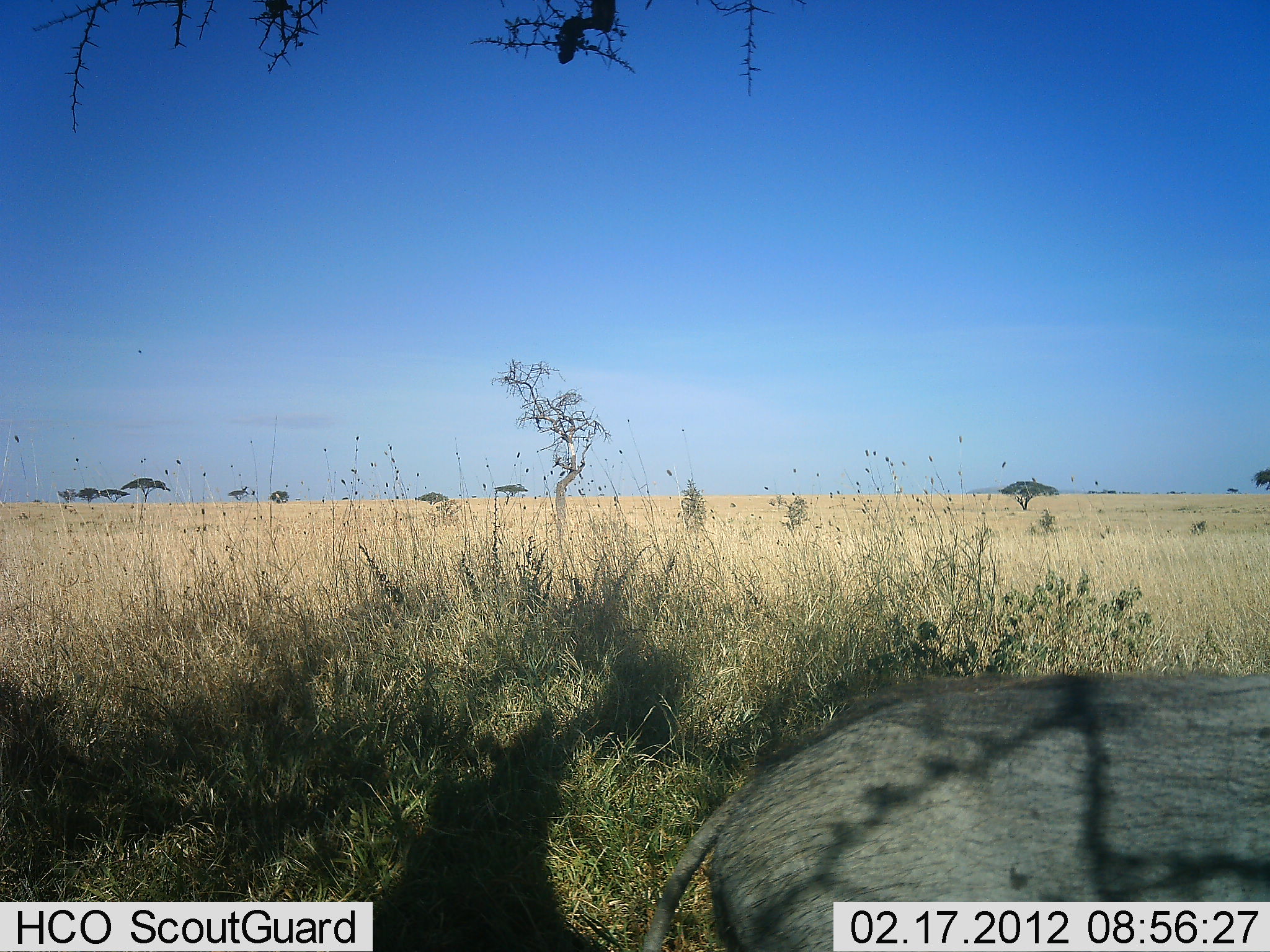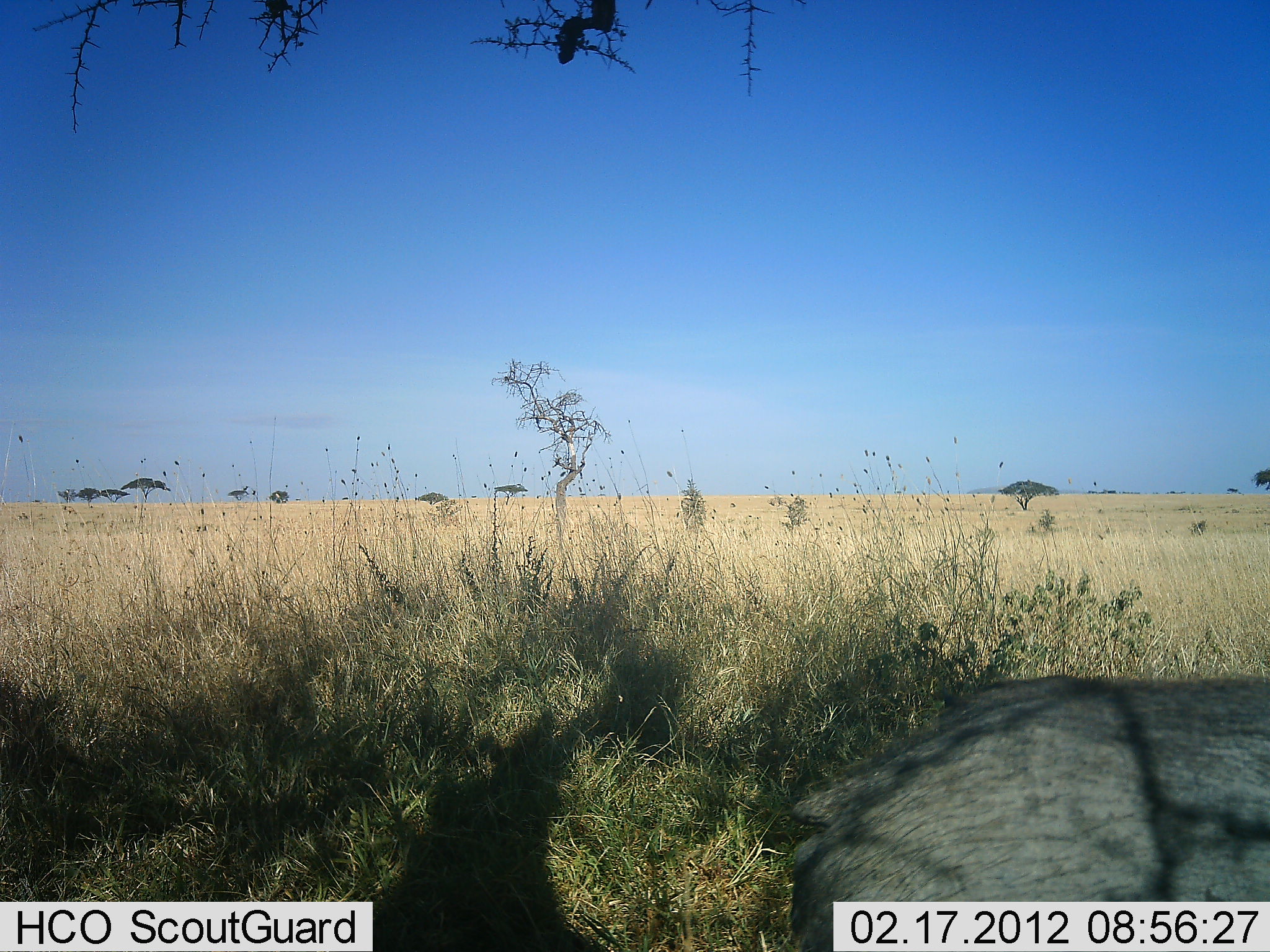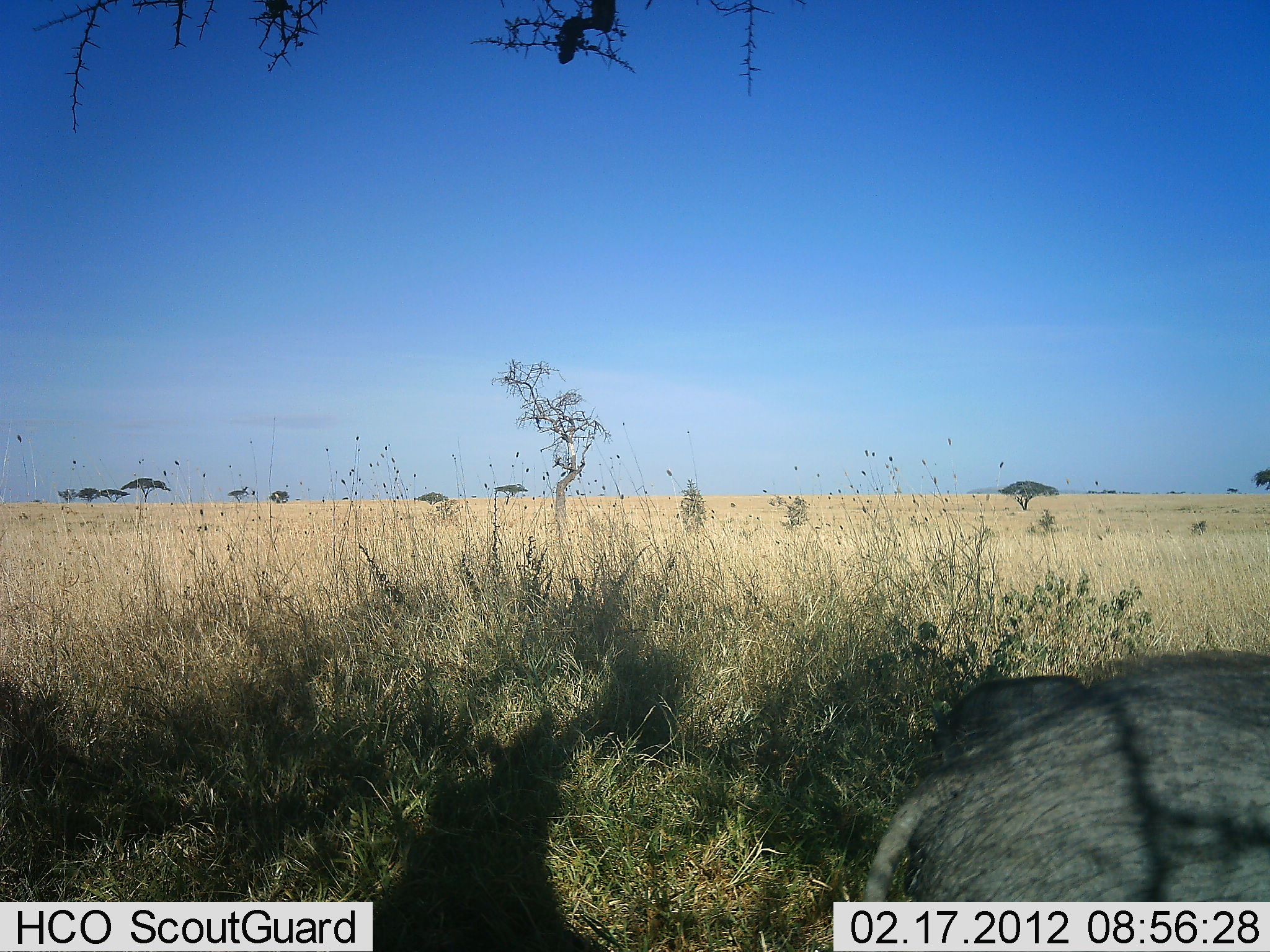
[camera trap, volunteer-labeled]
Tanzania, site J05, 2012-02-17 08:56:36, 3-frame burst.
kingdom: Animalia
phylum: Chordata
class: Mammalia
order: Artiodactyla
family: Suidae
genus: Phacochoerus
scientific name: Phacochoerus africanus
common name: warthog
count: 1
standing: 17%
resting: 0%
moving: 92%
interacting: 0%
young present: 0%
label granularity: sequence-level